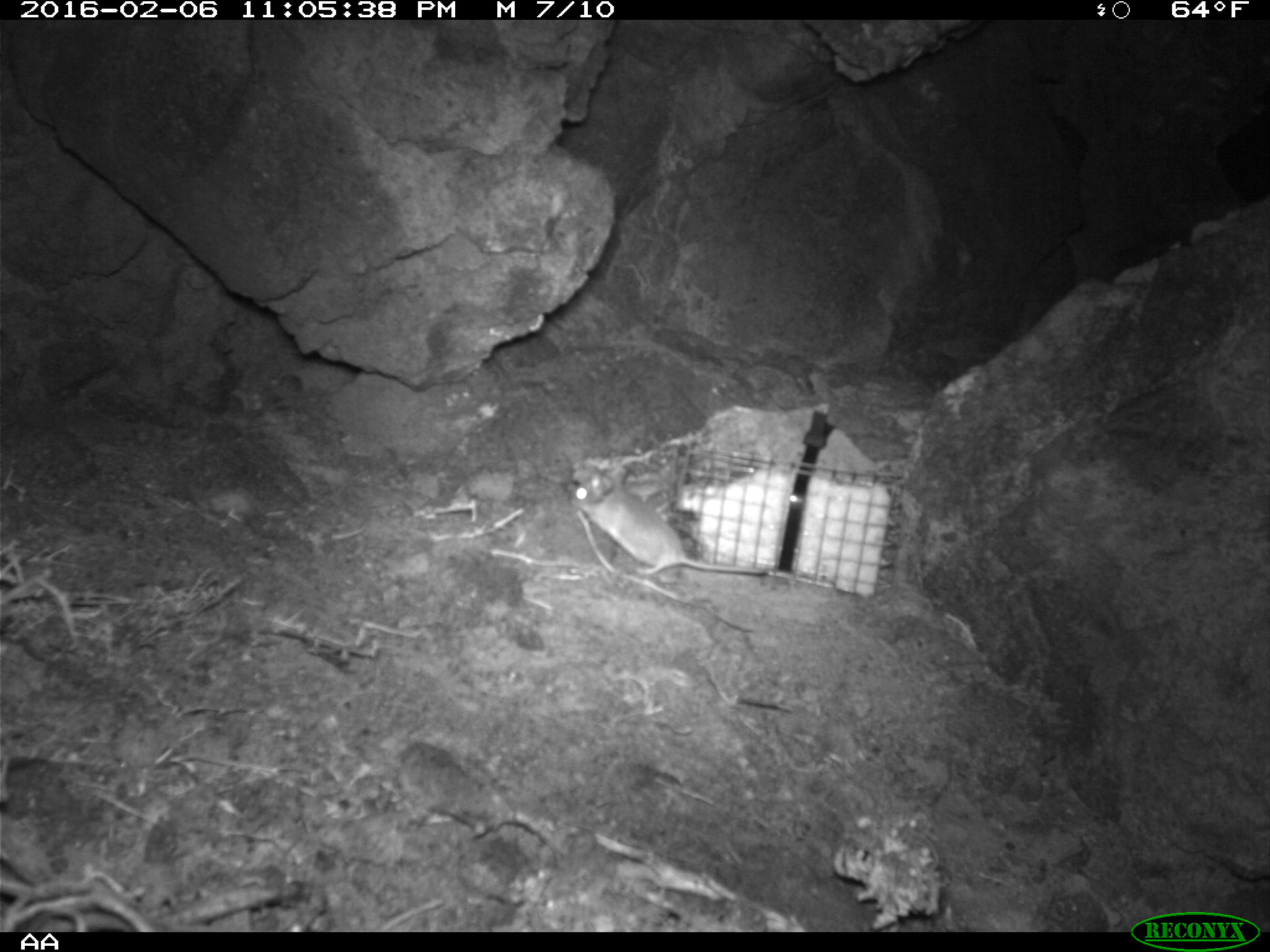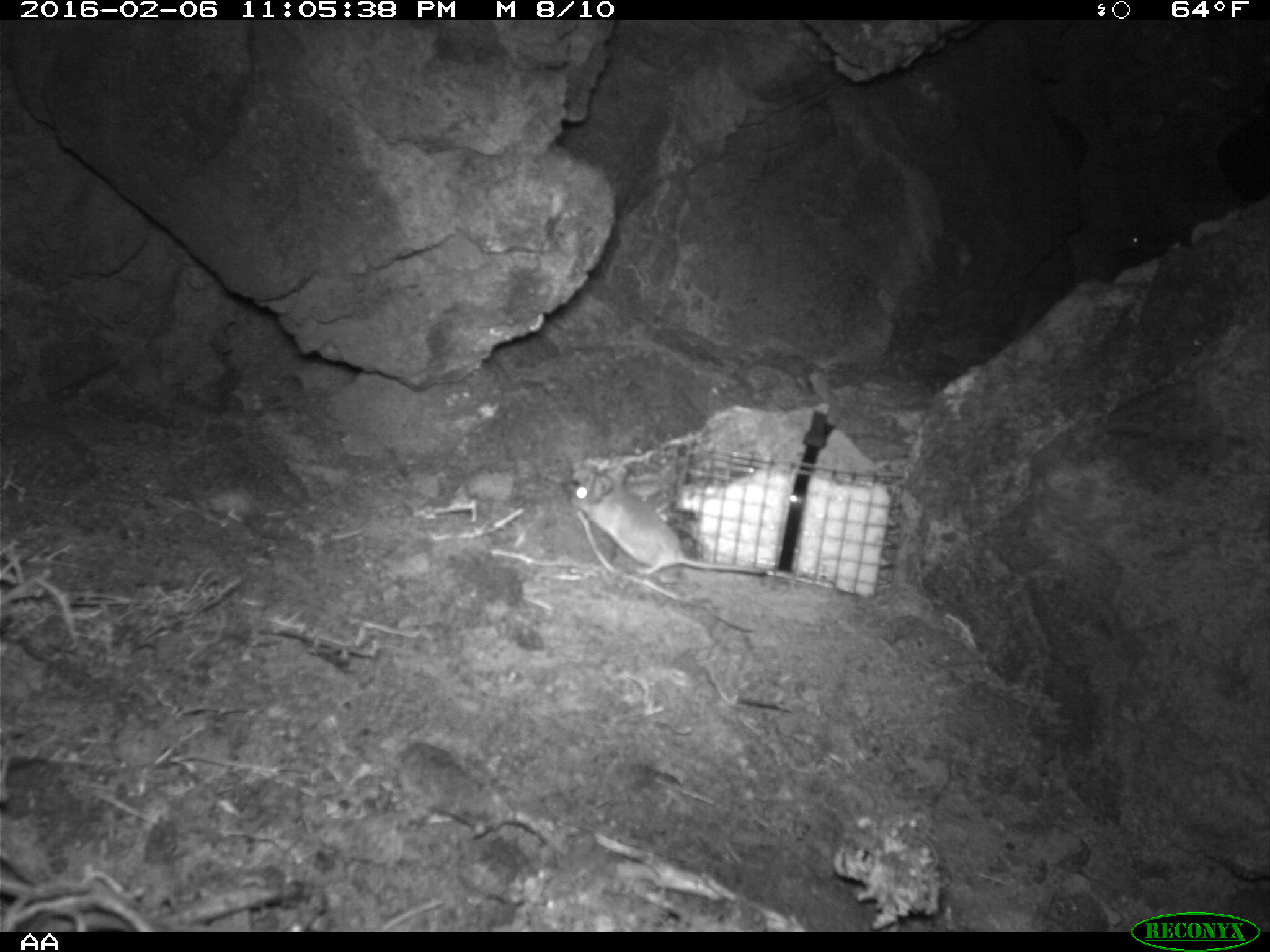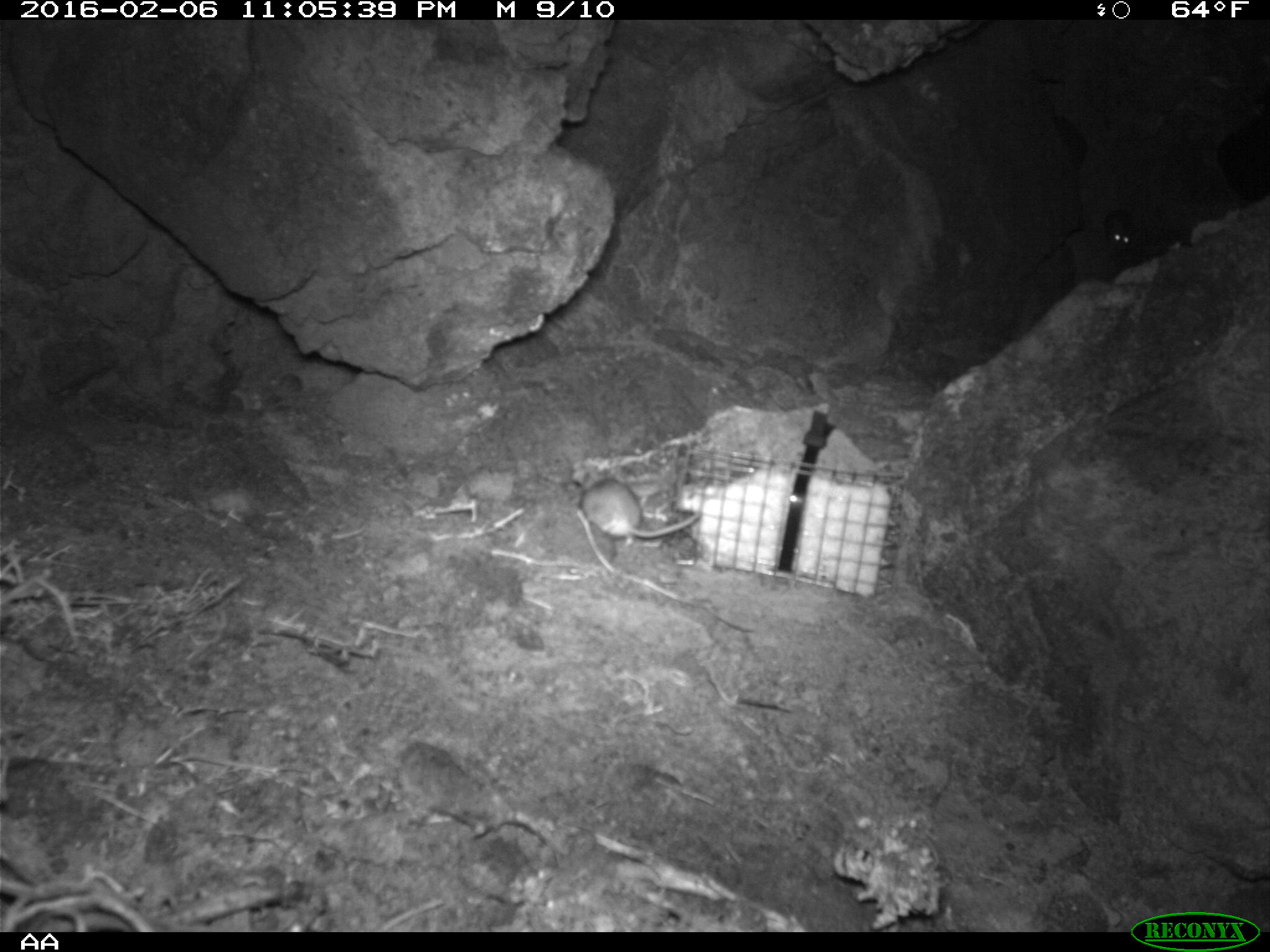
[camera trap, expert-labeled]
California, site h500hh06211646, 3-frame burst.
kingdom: Animalia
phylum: Chordata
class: Mammalia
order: Rodentia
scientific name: Rodentia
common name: rodent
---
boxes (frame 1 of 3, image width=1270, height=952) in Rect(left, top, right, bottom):
rodent: Rect(572, 468, 768, 575)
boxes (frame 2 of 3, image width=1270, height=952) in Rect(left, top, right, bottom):
rodent: Rect(567, 465, 766, 578); Rect(1123, 223, 1191, 253)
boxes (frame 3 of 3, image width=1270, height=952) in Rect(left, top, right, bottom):
rodent: Rect(576, 468, 698, 543); Rect(1112, 231, 1130, 245)